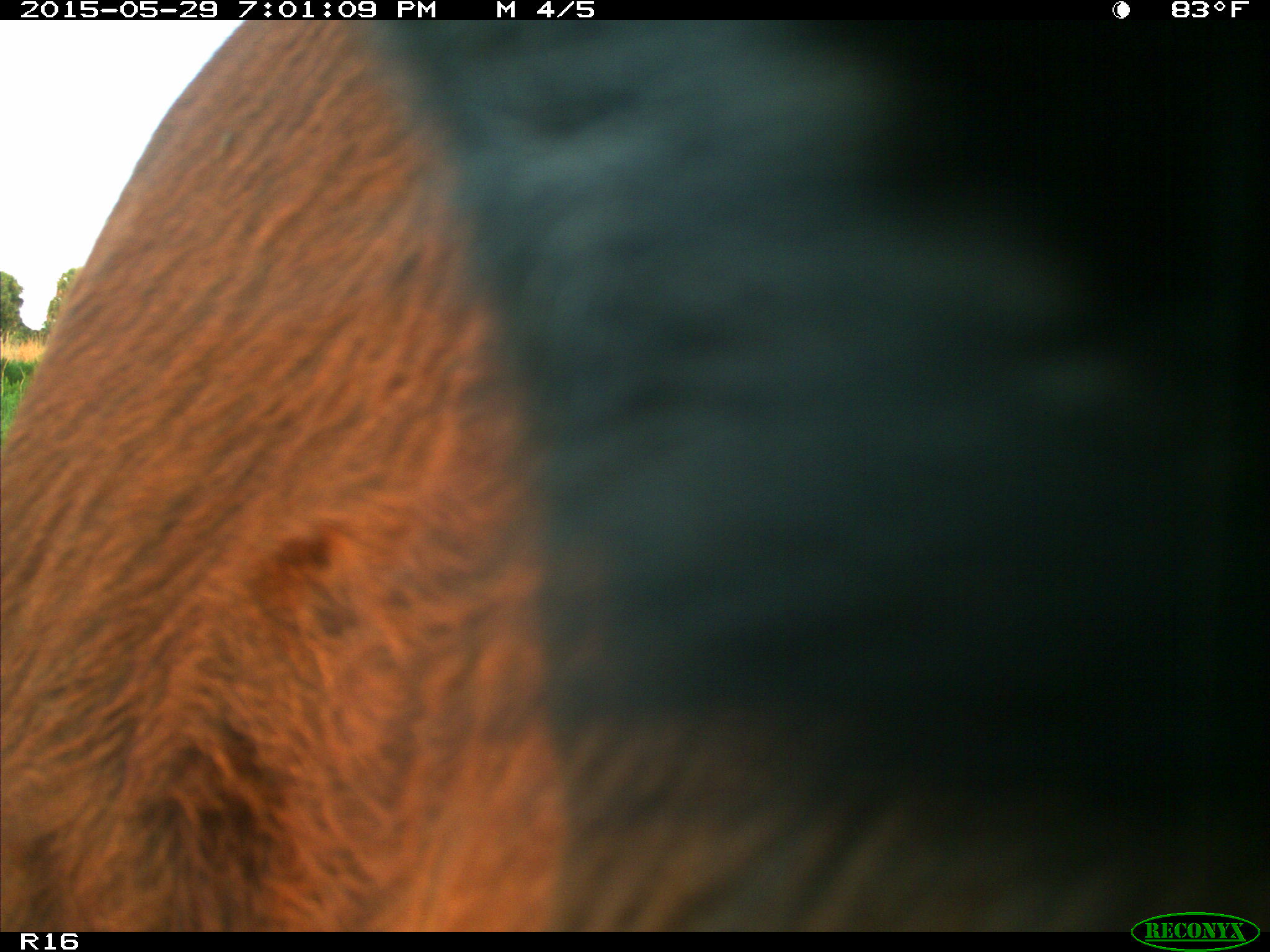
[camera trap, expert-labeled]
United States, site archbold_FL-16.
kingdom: Animalia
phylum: Chordata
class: Mammalia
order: Artiodactyla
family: Bovidae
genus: Bos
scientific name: Bos taurus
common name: domestic cow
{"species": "Bos taurus (domestic cow)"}